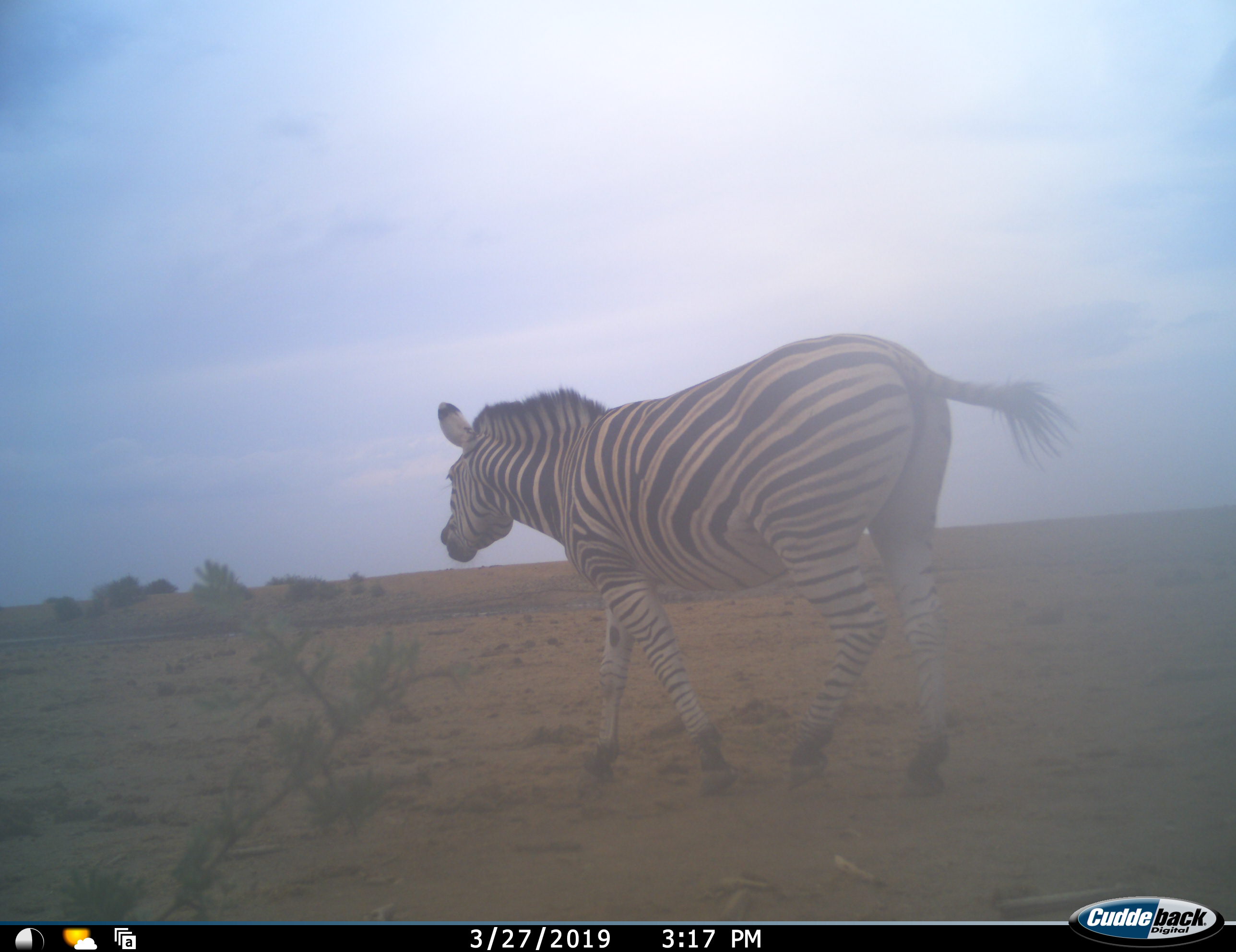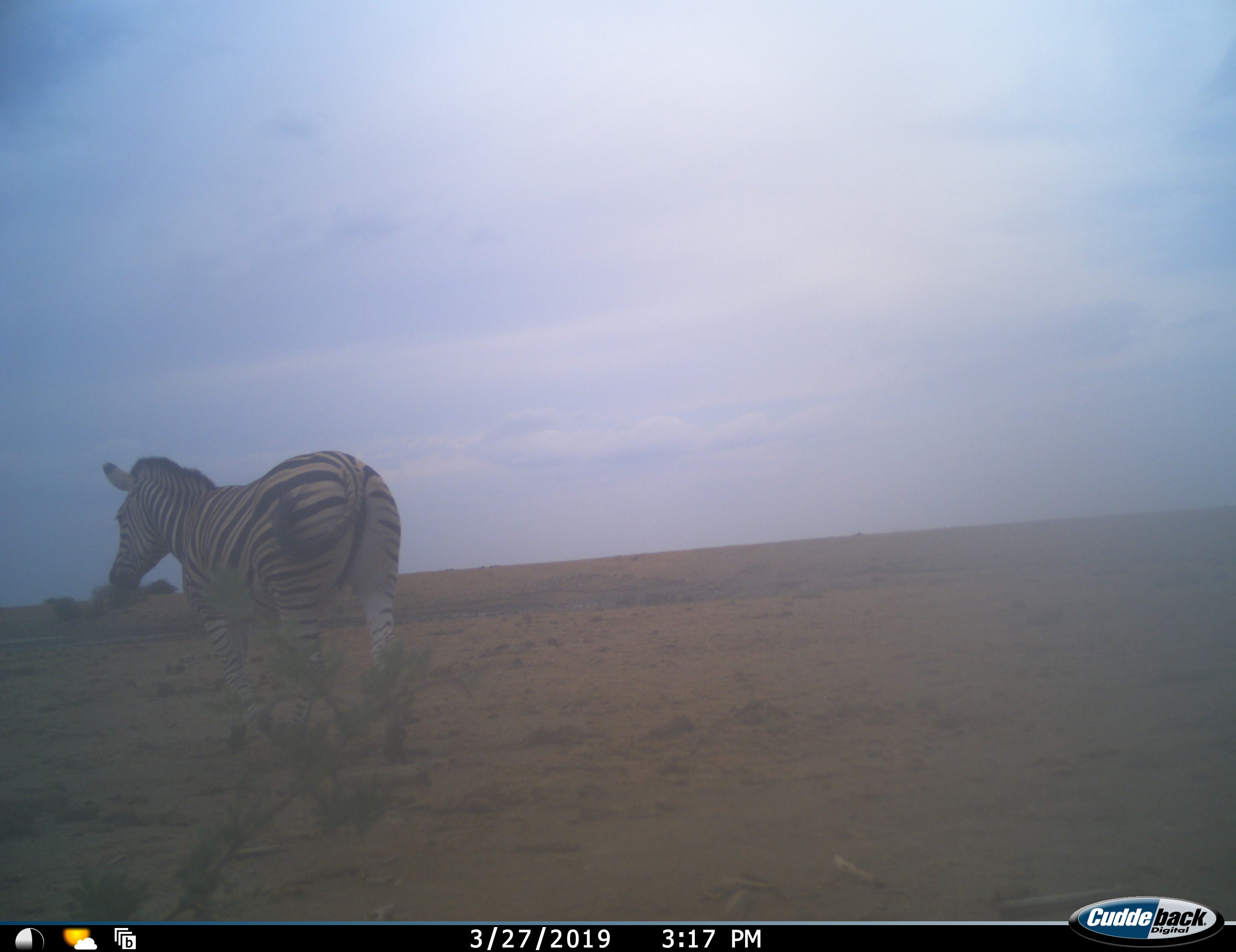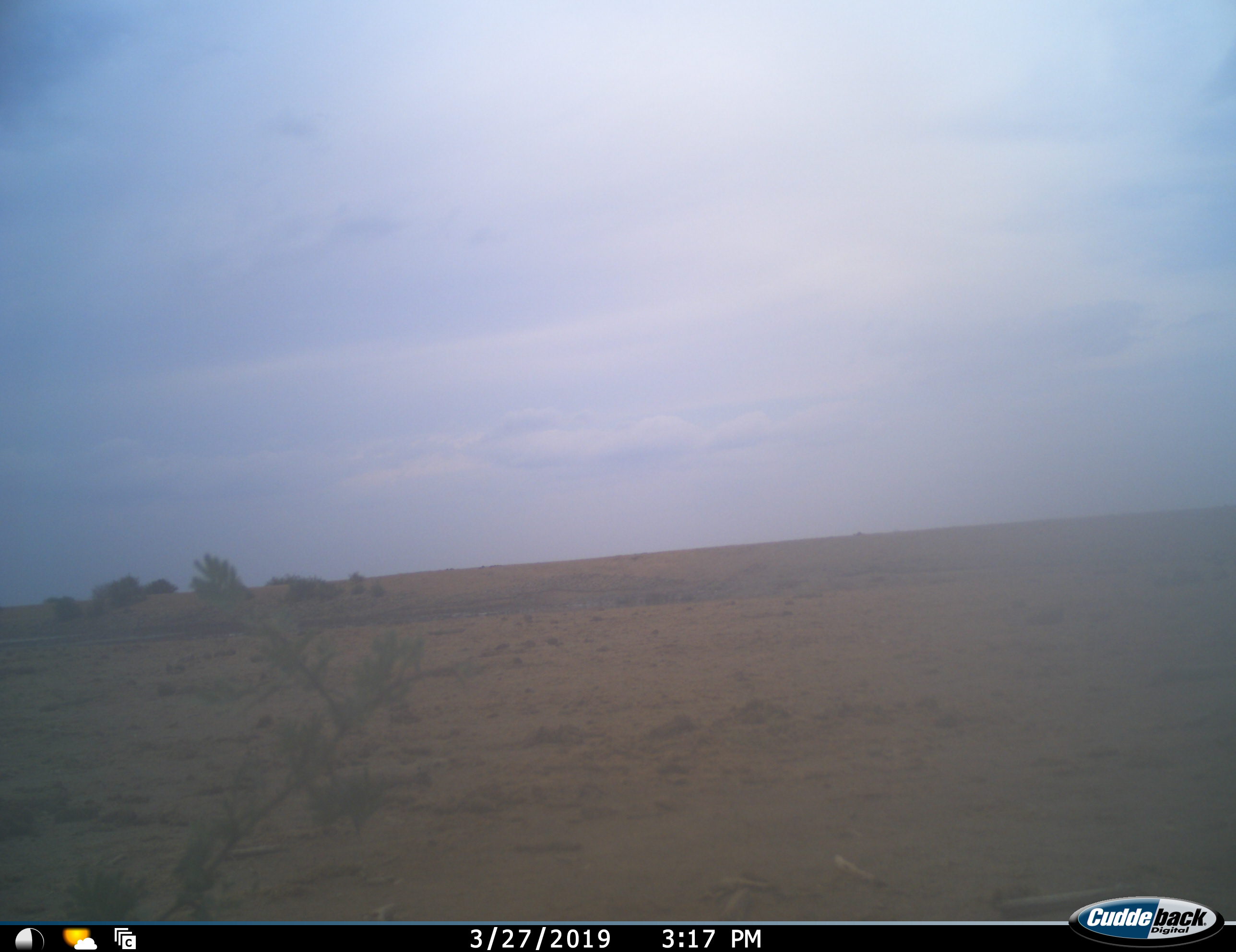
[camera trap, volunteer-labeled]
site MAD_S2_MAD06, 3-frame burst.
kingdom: Animalia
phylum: Chordata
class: Mammalia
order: Perissodactyla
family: Equidae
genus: Equus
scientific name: Equus quagga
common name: plains zebra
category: zebraplains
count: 1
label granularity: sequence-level